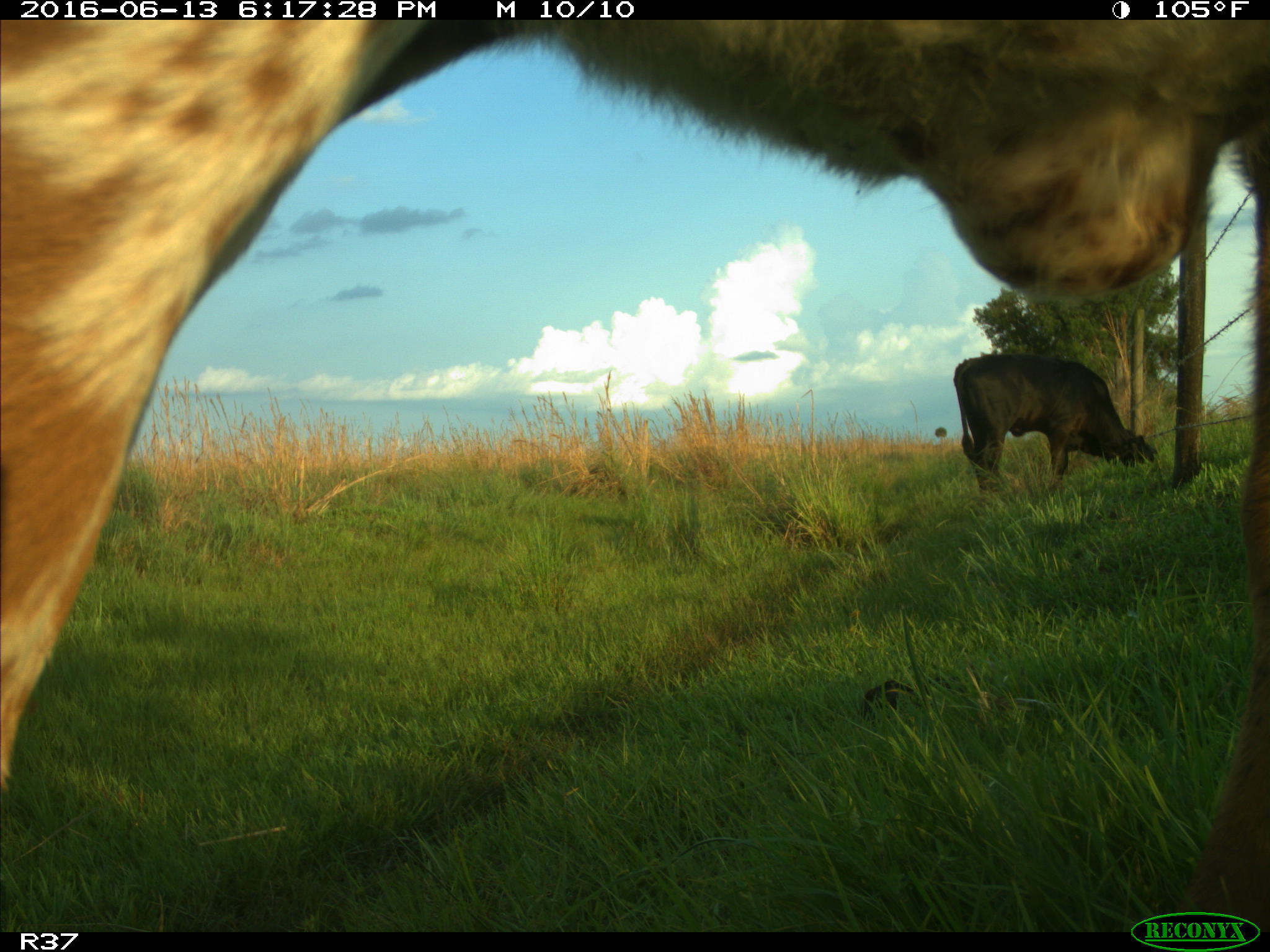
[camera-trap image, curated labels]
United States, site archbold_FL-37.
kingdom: Animalia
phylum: Chordata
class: Mammalia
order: Artiodactyla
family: Bovidae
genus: Bos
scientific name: Bos taurus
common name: domestic cow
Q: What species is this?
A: Bos taurus (domestic cow).